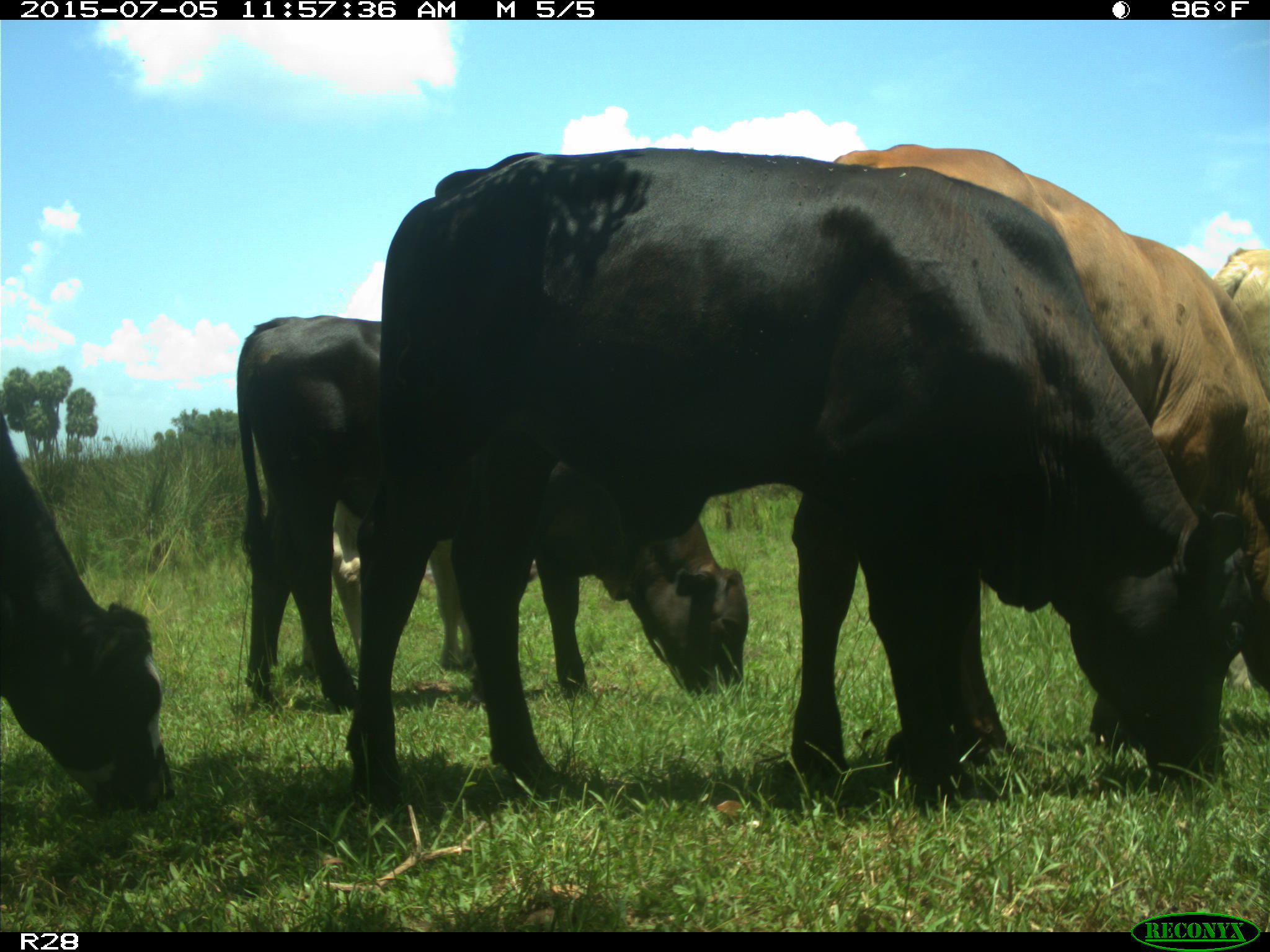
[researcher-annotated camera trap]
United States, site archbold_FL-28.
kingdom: Animalia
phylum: Chordata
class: Mammalia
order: Artiodactyla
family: Bovidae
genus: Bos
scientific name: Bos taurus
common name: domestic cow